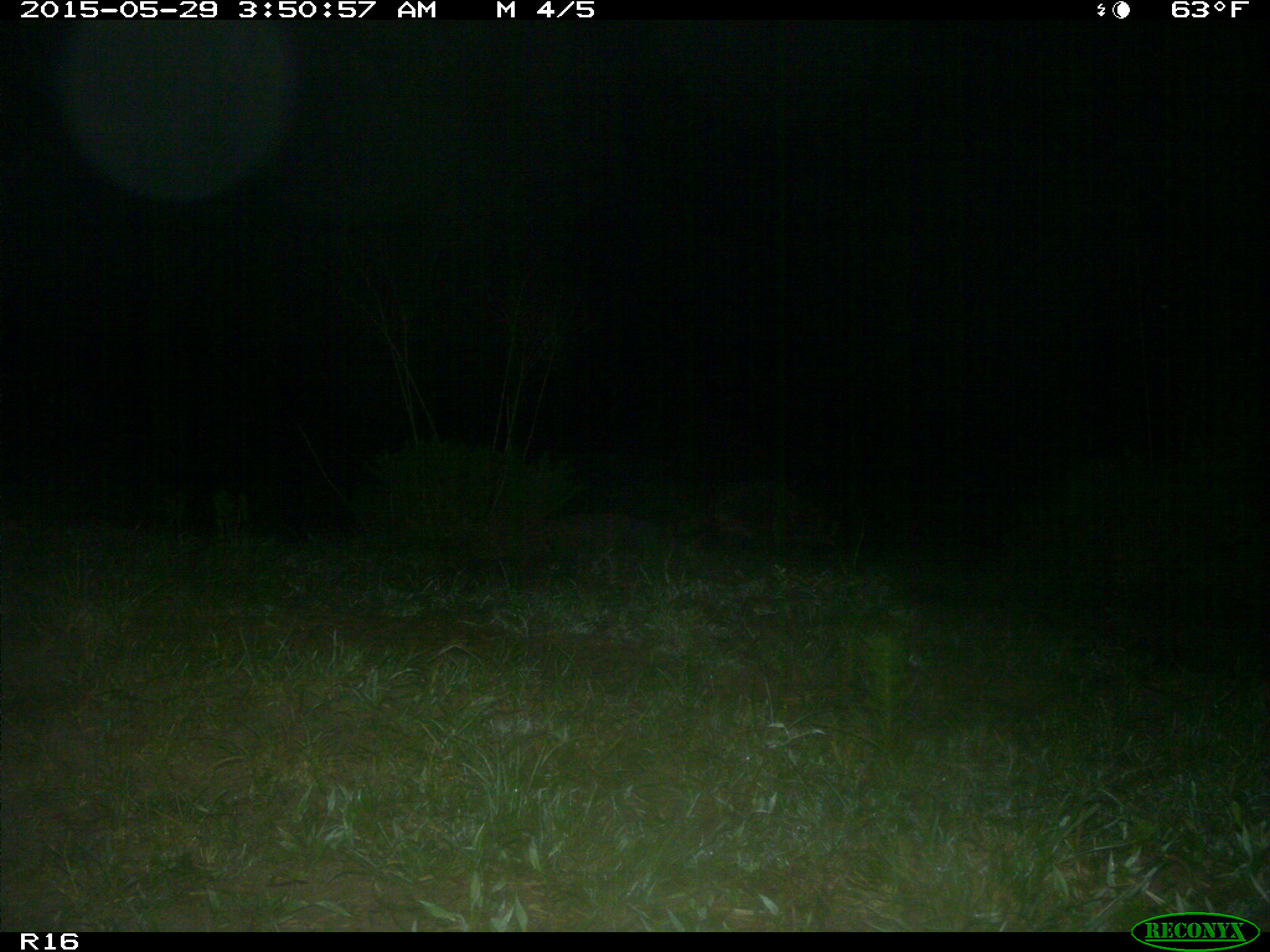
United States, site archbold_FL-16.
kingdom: Animalia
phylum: Chordata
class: Mammalia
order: Carnivora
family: Procyonidae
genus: Procyon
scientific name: Procyon lotor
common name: common raccoon